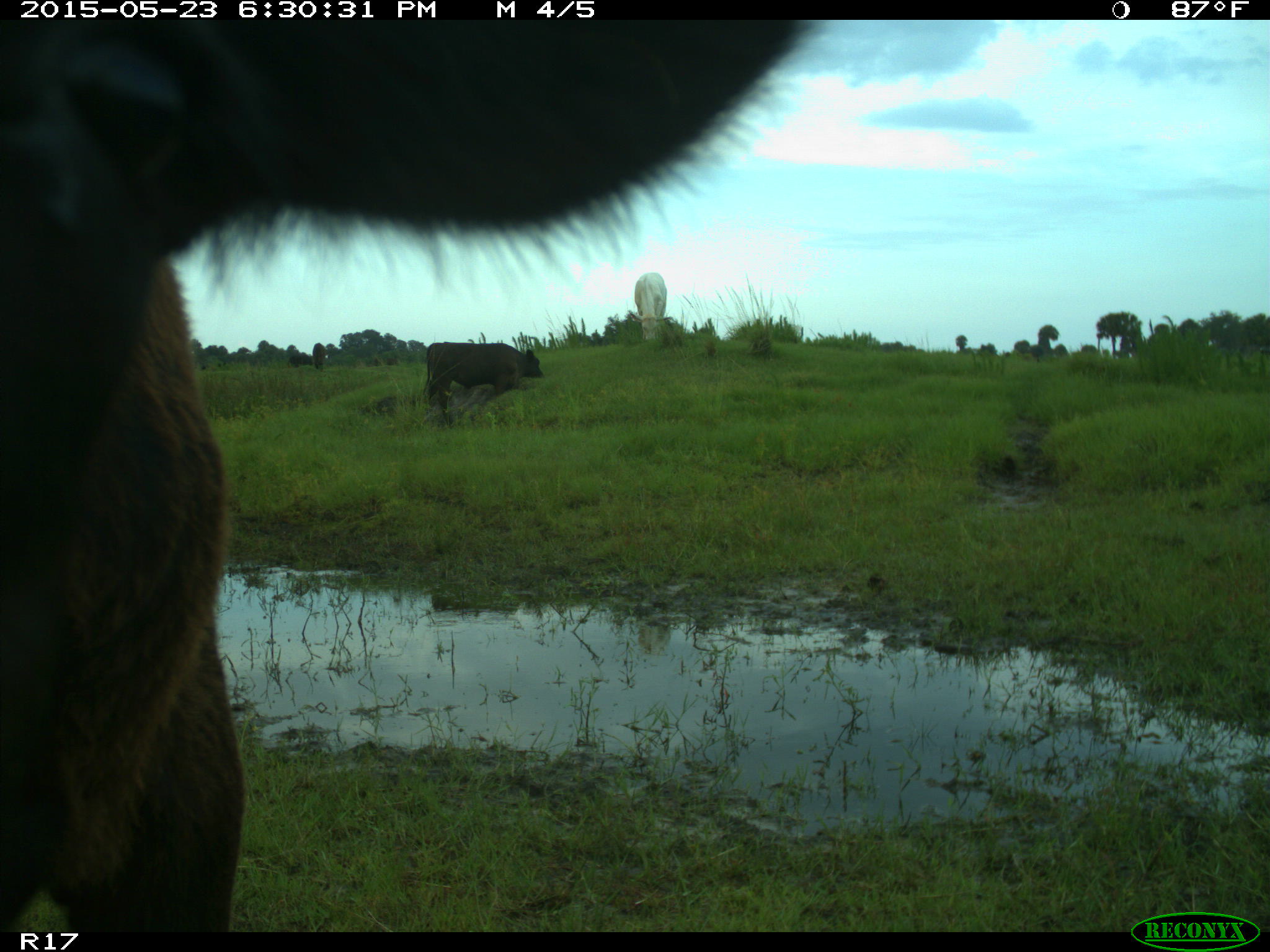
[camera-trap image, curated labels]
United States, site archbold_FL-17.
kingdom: Animalia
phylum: Chordata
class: Mammalia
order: Artiodactyla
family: Bovidae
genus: Bos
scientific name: Bos taurus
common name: domestic cow